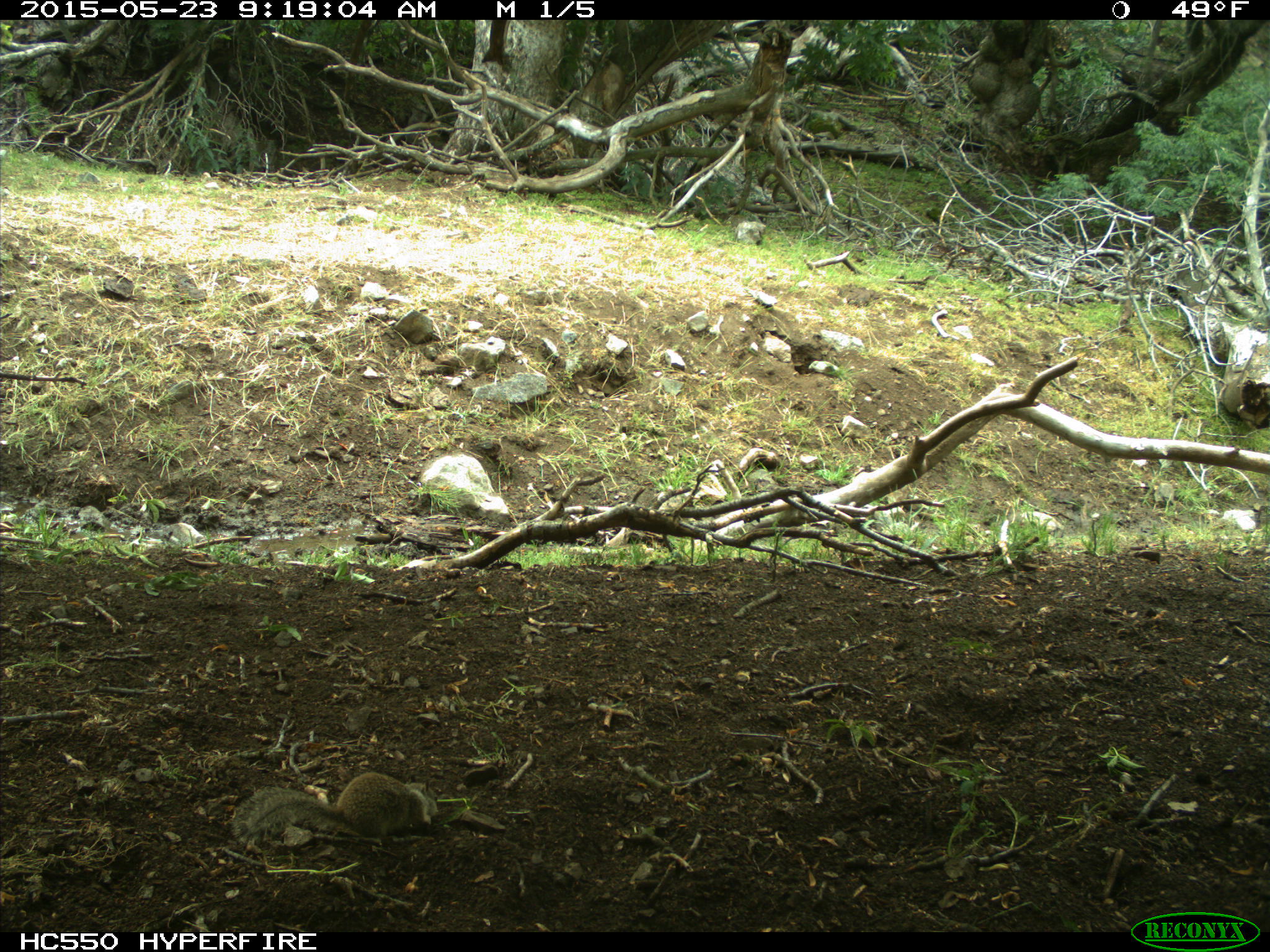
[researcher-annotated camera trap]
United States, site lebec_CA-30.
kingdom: Animalia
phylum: Chordata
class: Mammalia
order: Rodentia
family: Sciuridae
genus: Otospermophilus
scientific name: Otospermophilus beecheyi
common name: california ground squirrel